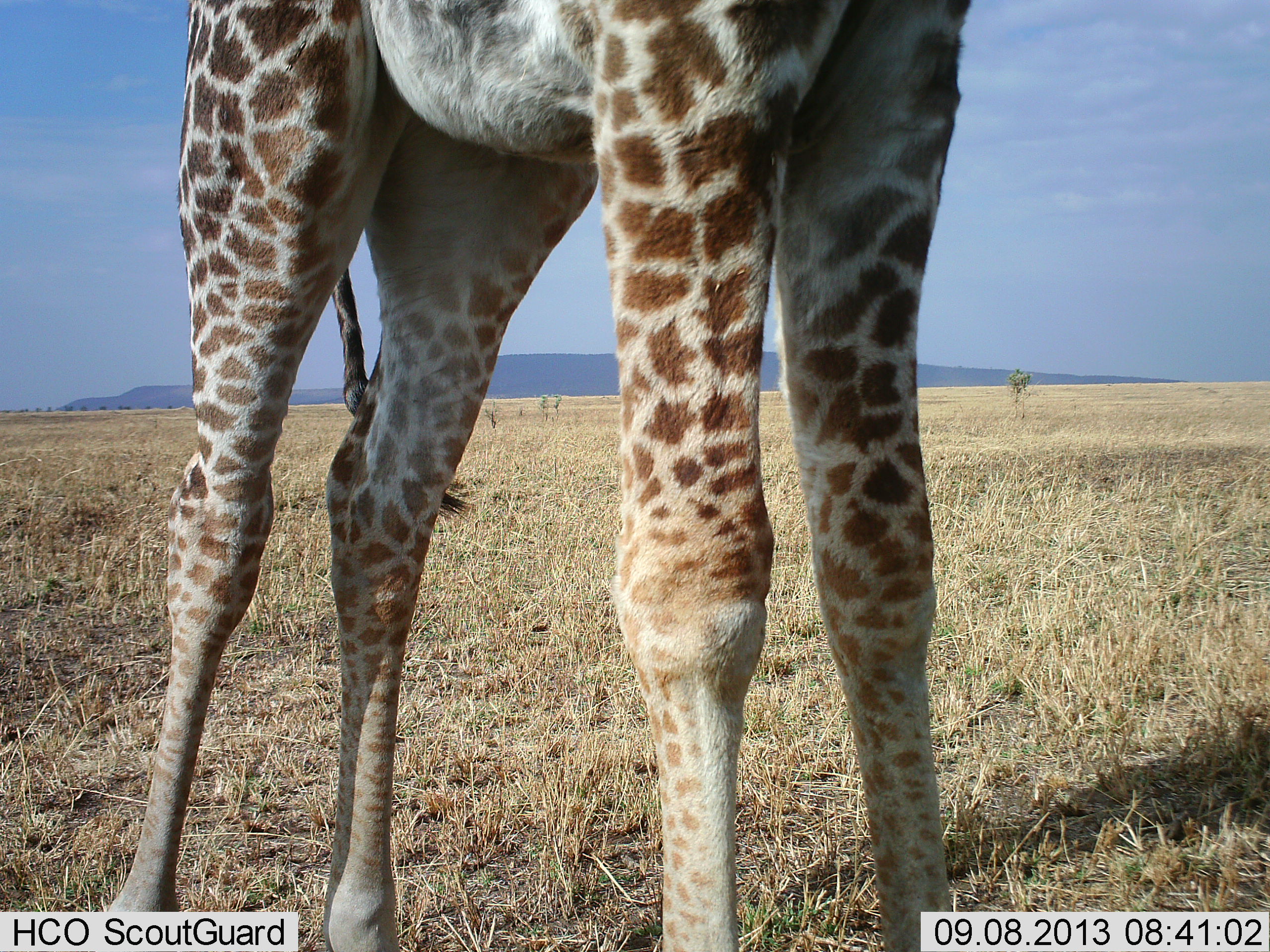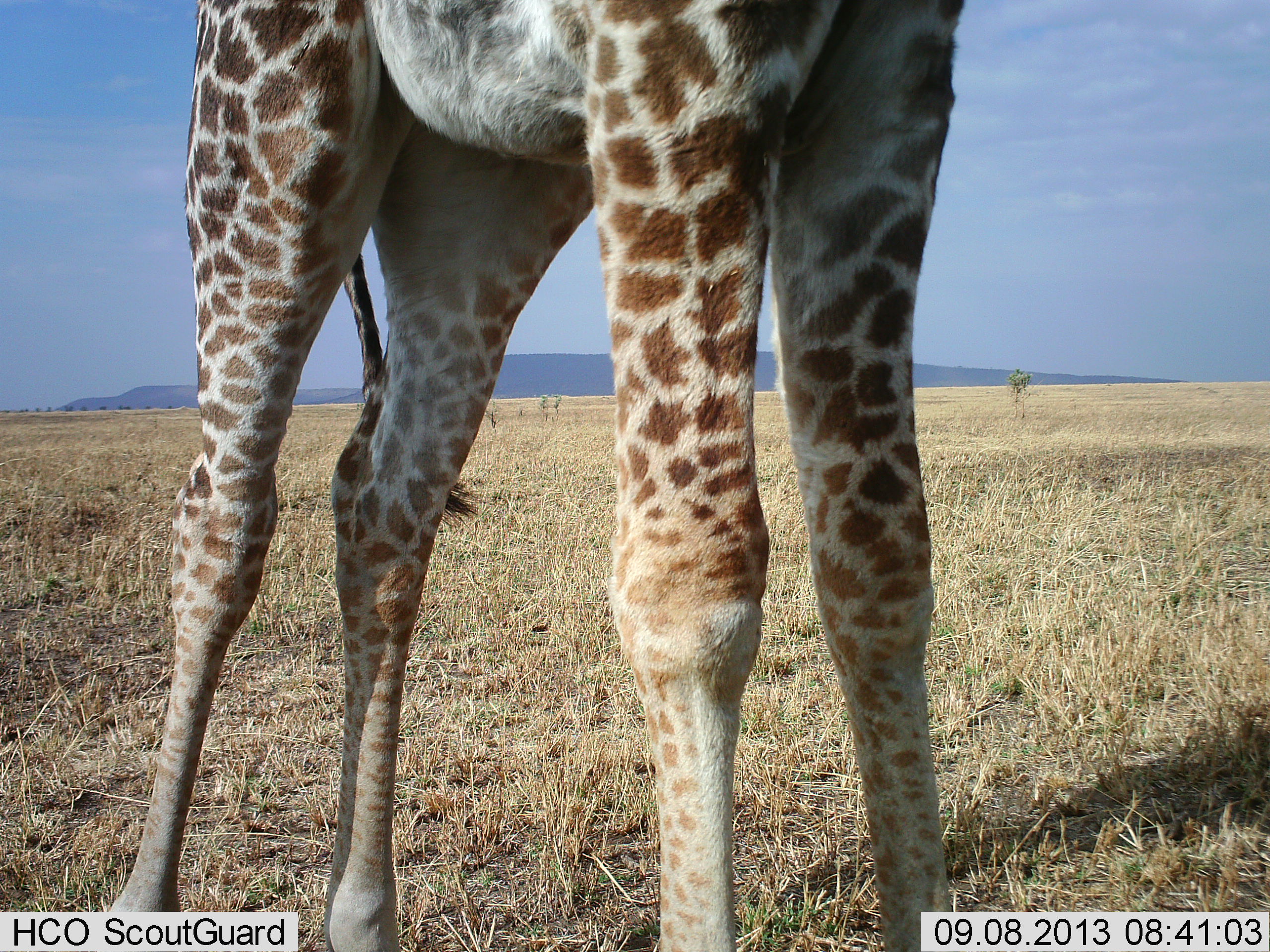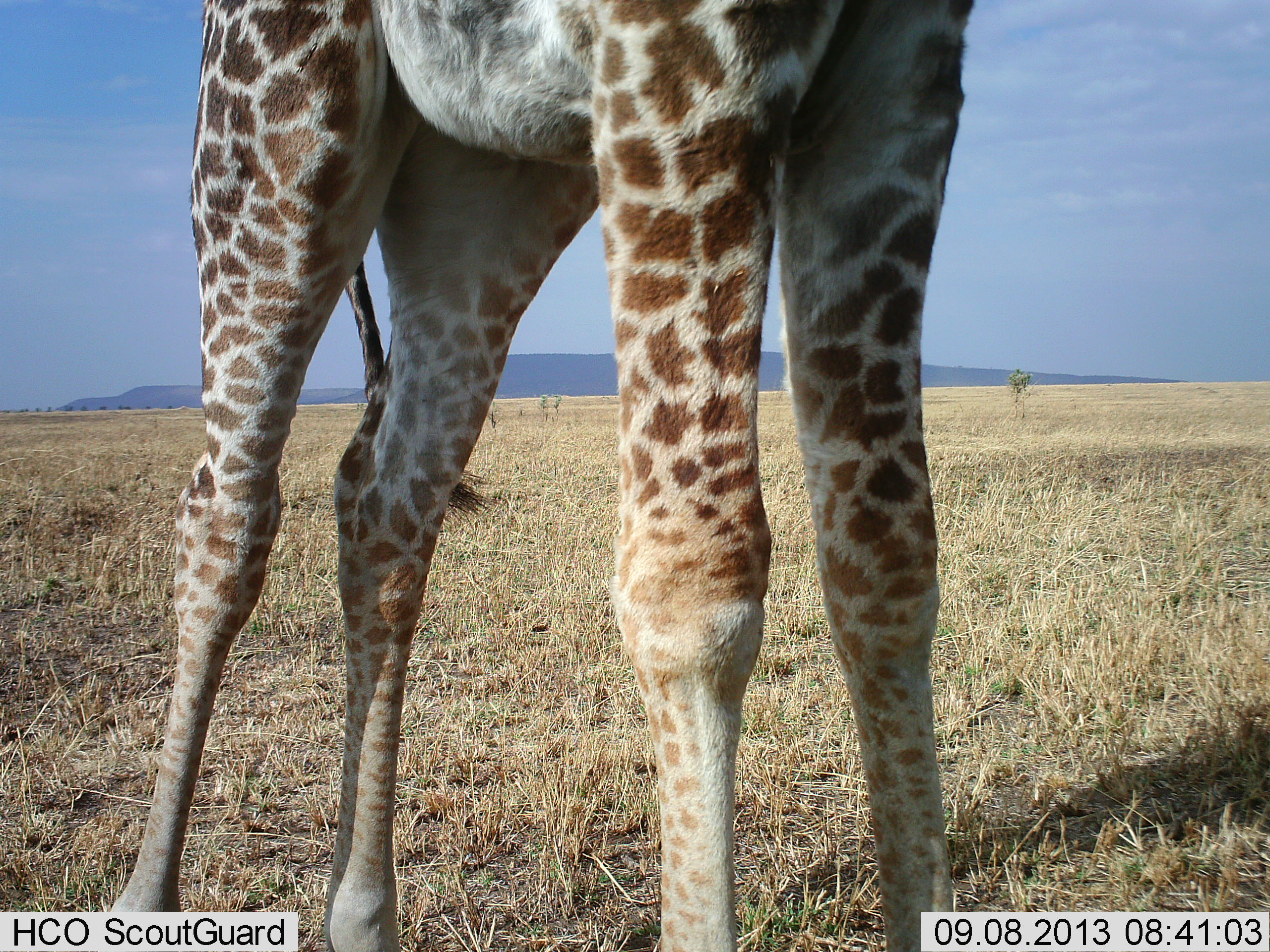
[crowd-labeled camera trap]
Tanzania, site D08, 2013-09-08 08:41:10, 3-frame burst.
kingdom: Animalia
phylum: Chordata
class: Mammalia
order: Artiodactyla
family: Giraffidae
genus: Giraffa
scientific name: Giraffa camelopardalis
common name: giraffe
Giraffe (Giraffa camelopardalis), count 1. Behavior (volunteer vote fractions): standing 97%, resting 3%, moving 0%, interacting 0%. Young present (vote fraction): 9%. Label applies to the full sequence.